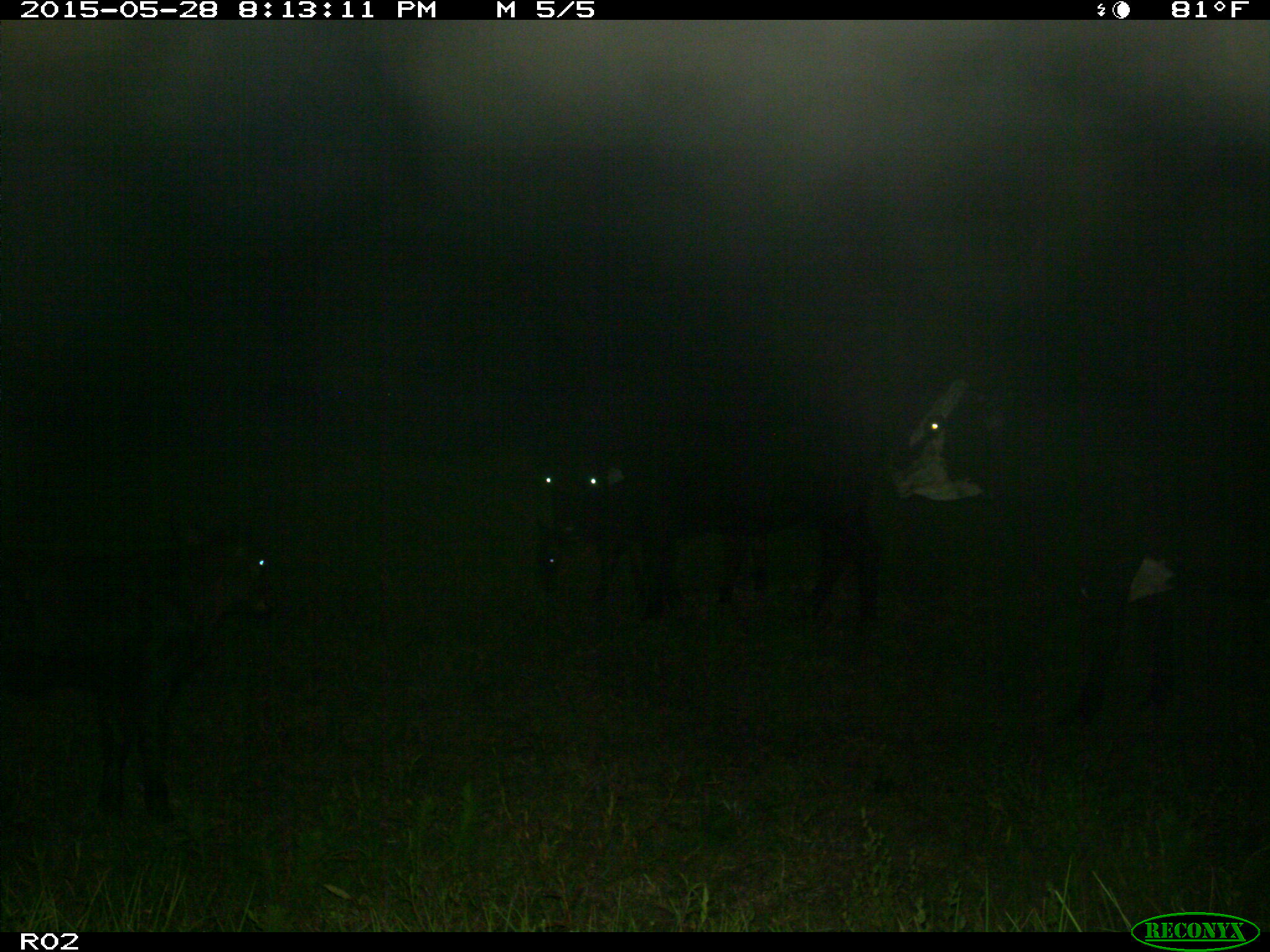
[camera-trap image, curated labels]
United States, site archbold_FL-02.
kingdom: Animalia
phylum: Chordata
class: Mammalia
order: Artiodactyla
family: Bovidae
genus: Bos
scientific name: Bos taurus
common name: domestic cow